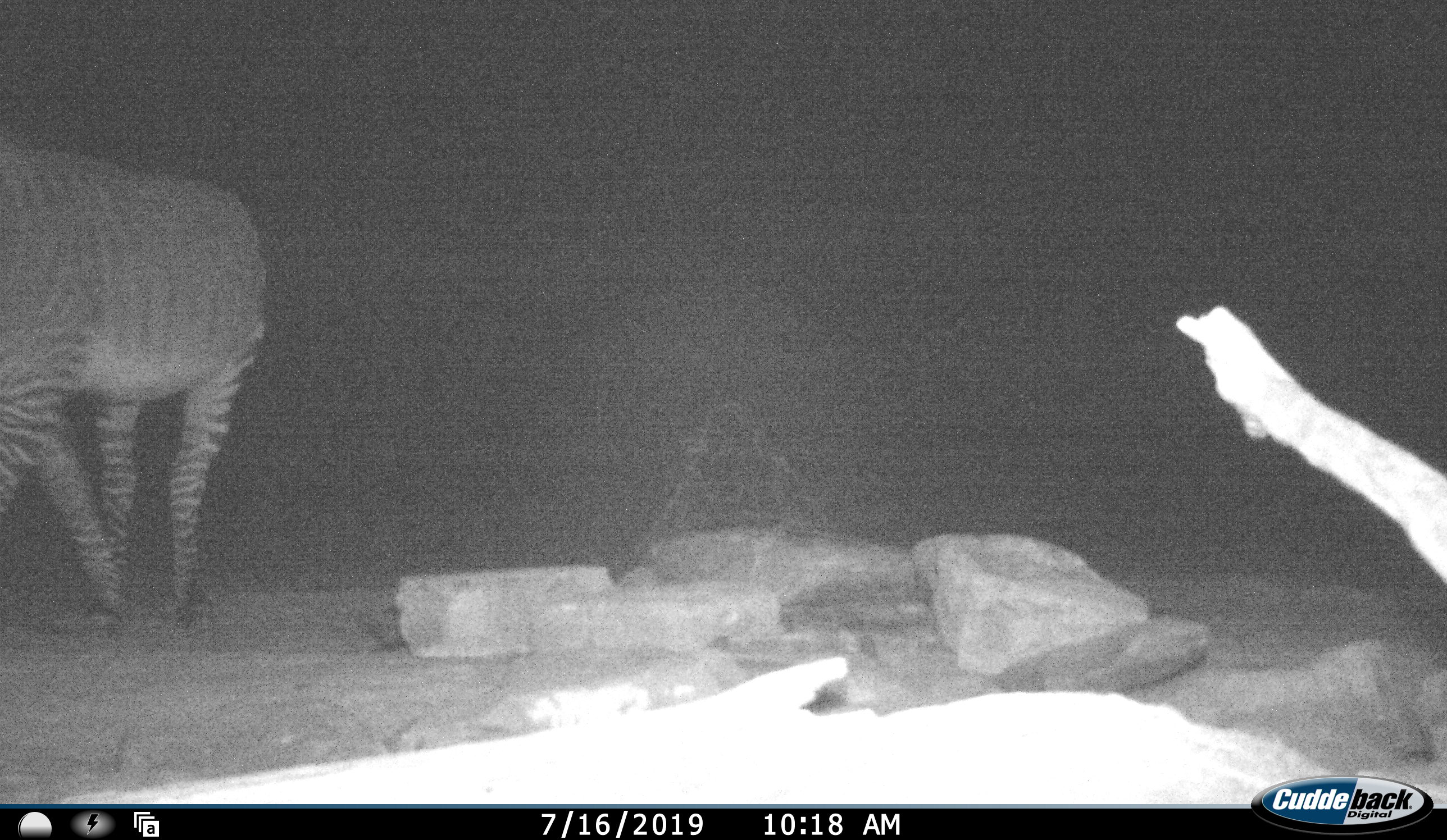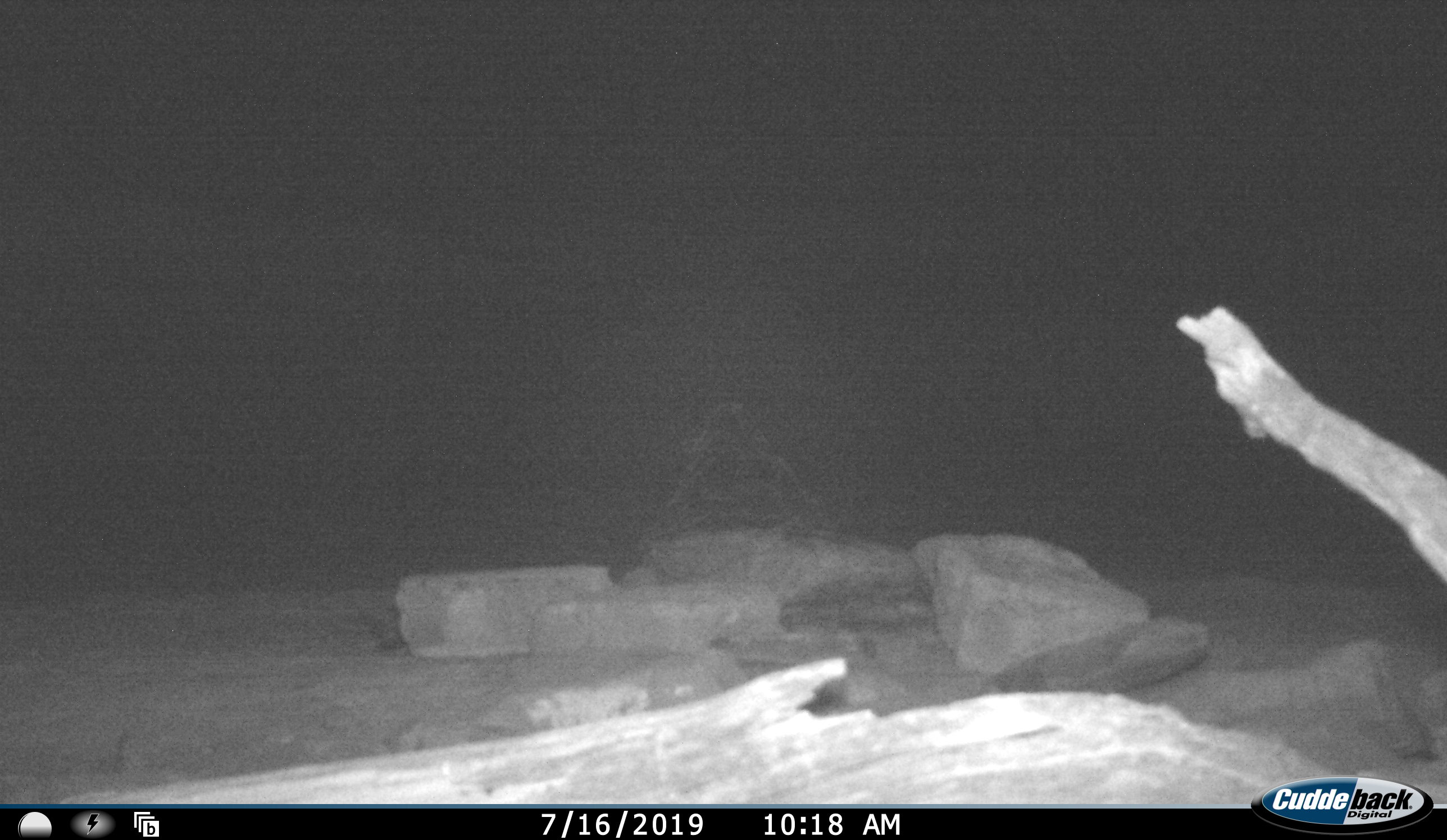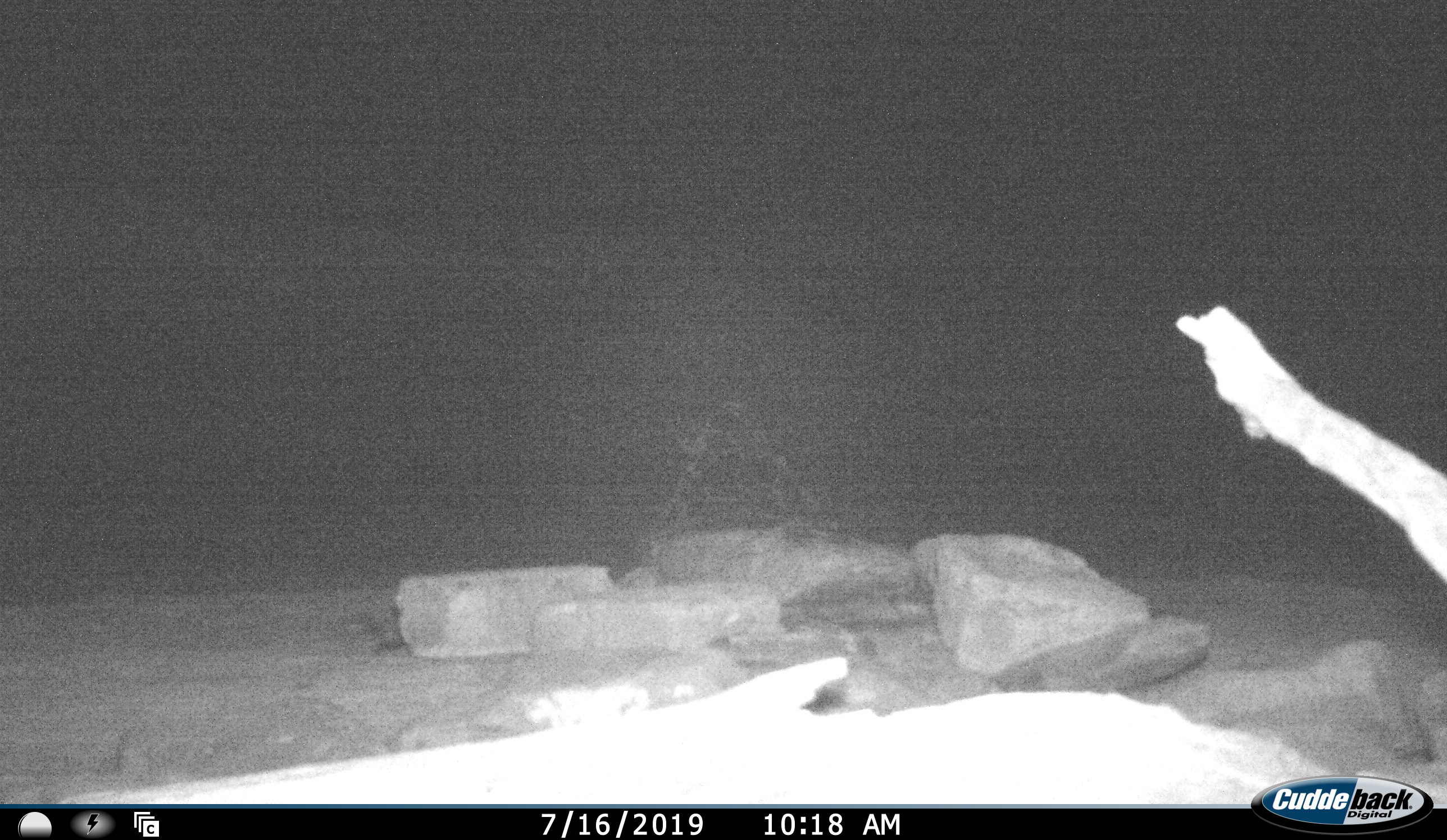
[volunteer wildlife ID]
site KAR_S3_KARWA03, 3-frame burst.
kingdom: Animalia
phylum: Chordata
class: Mammalia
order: Perissodactyla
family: Equidae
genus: Equus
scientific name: Equus zebra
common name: mountain zebra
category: zebramountain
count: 1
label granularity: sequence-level